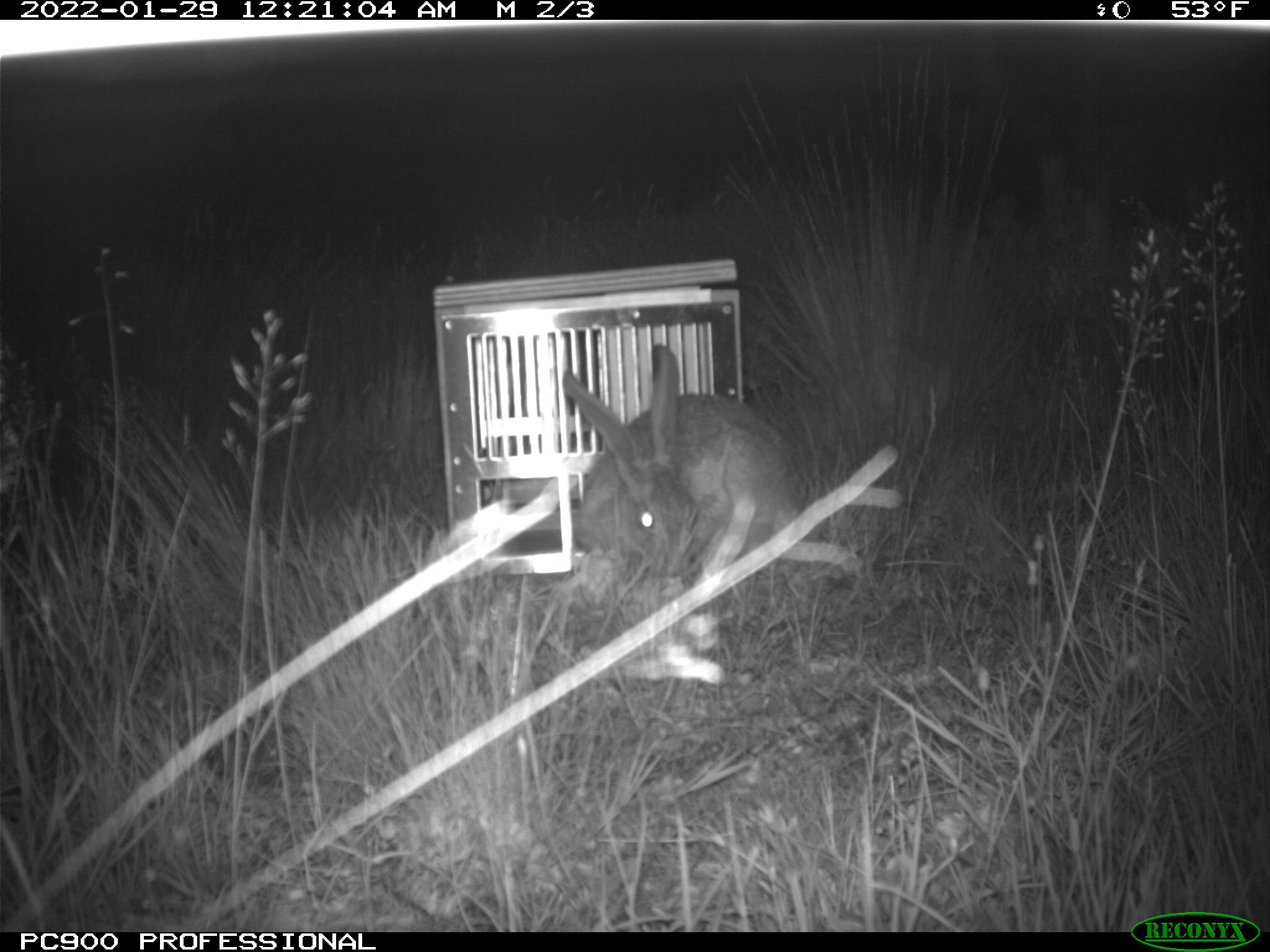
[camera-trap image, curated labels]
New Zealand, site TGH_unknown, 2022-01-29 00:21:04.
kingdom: Animalia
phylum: Chordata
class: Mammalia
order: Lagomorpha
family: Leporidae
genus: Lepus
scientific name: Lepus europaeus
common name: brown hare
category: hare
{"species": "hare (brown hare) (Lepus europaeus)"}